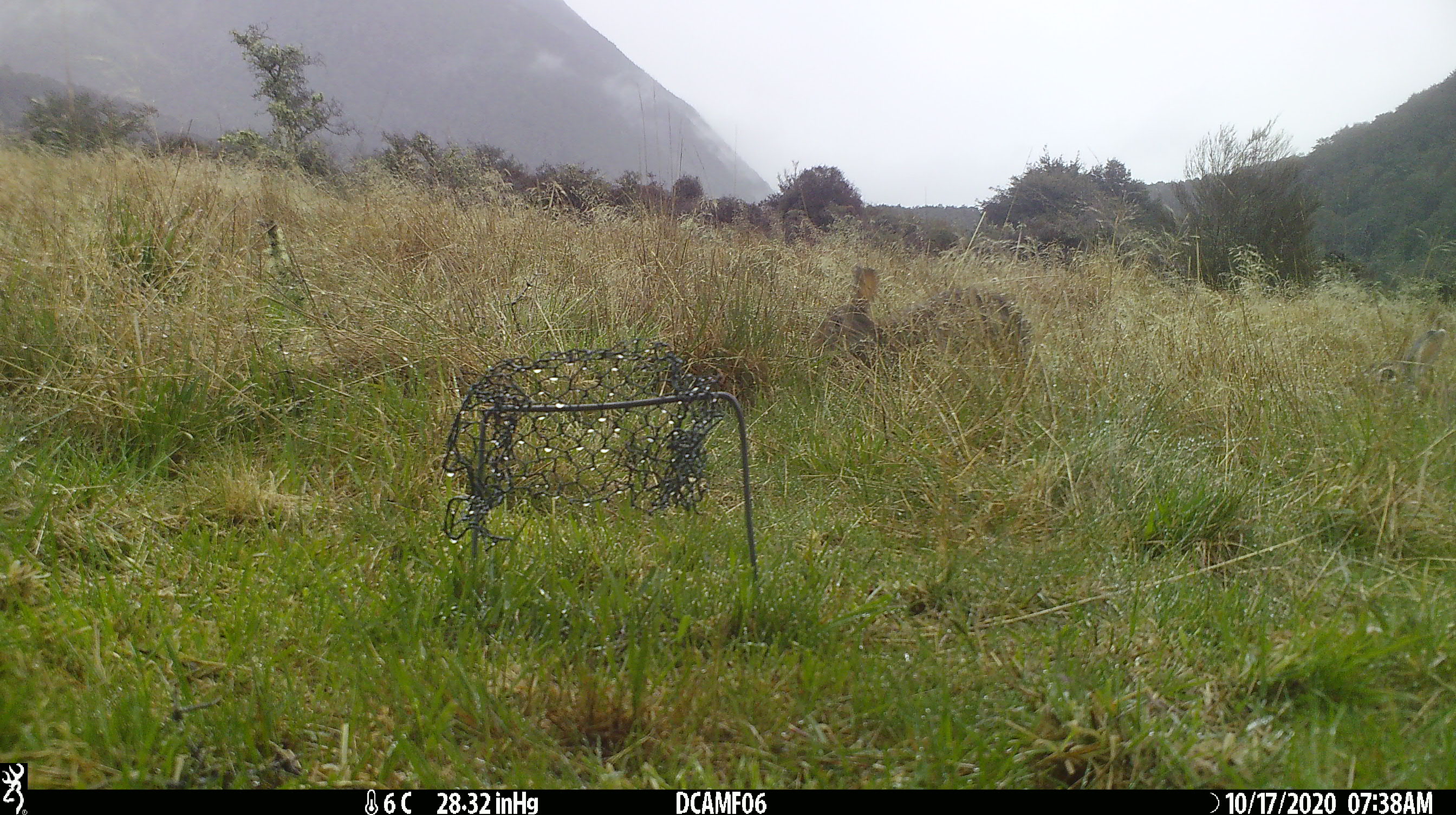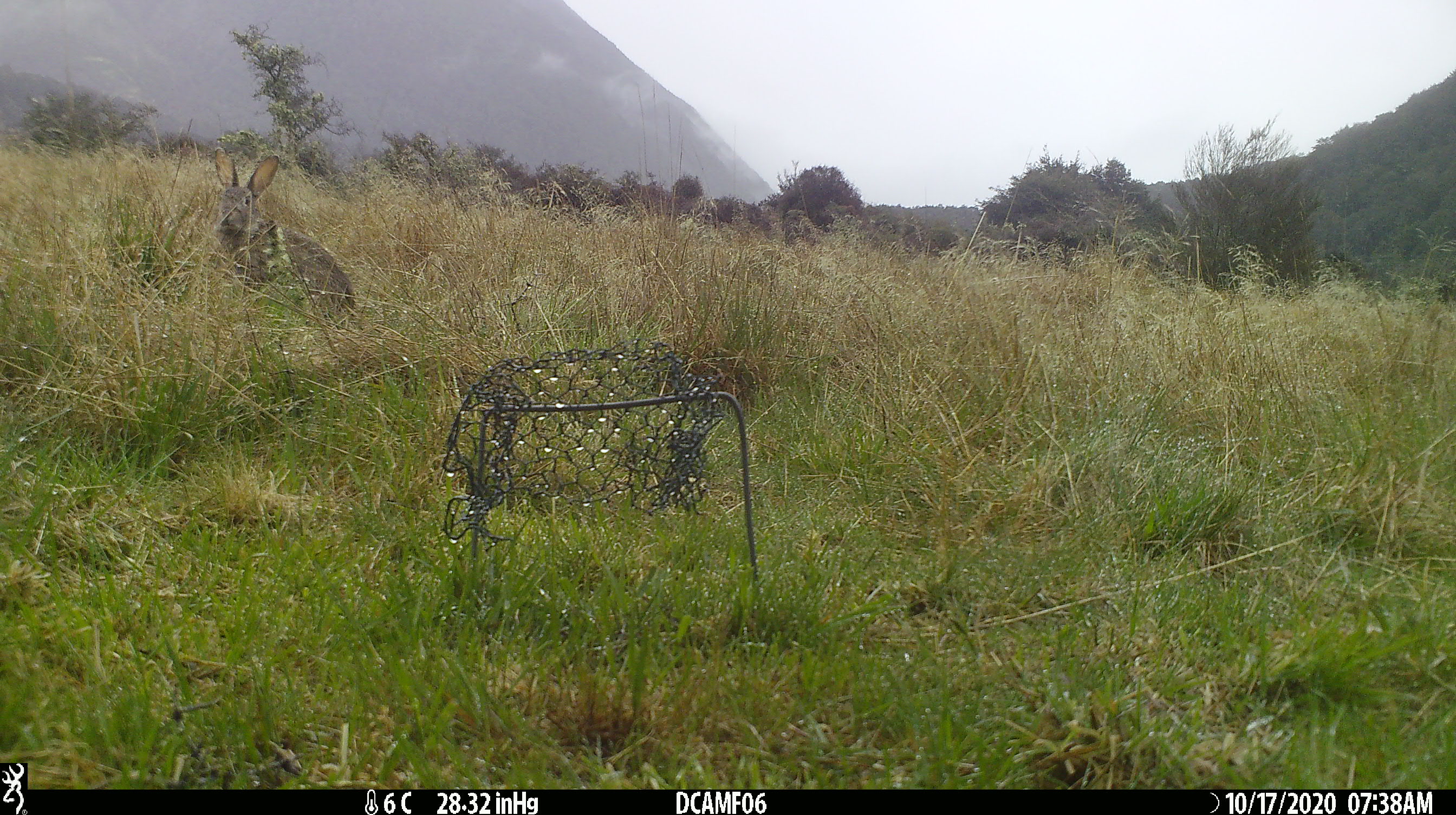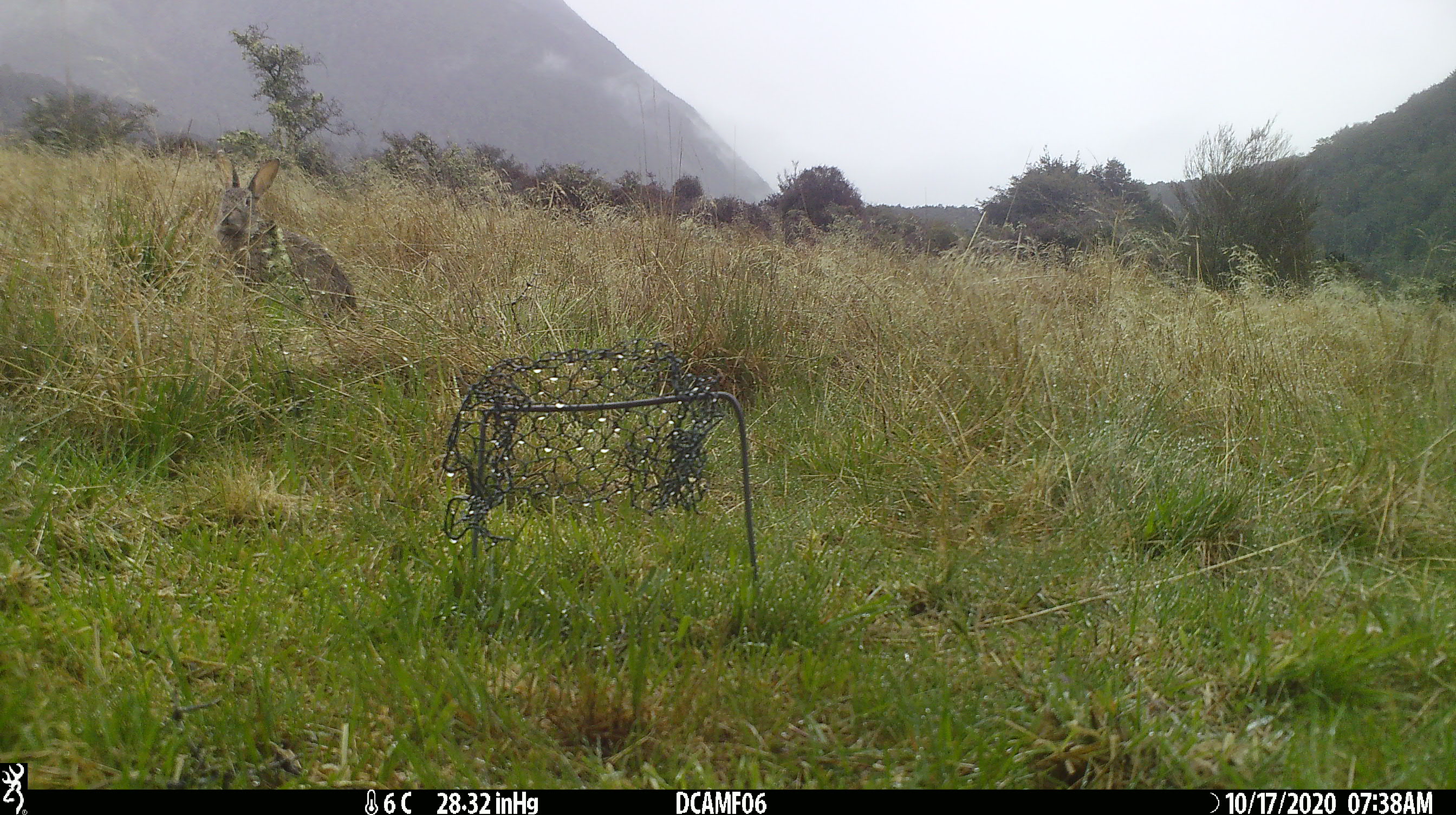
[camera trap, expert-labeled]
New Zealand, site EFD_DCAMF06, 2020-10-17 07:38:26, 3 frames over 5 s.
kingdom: Animalia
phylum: Chordata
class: Mammalia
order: Lagomorpha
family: Leporidae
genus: Oryctolagus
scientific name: Oryctolagus cuniculus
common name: european rabbit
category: rabbit